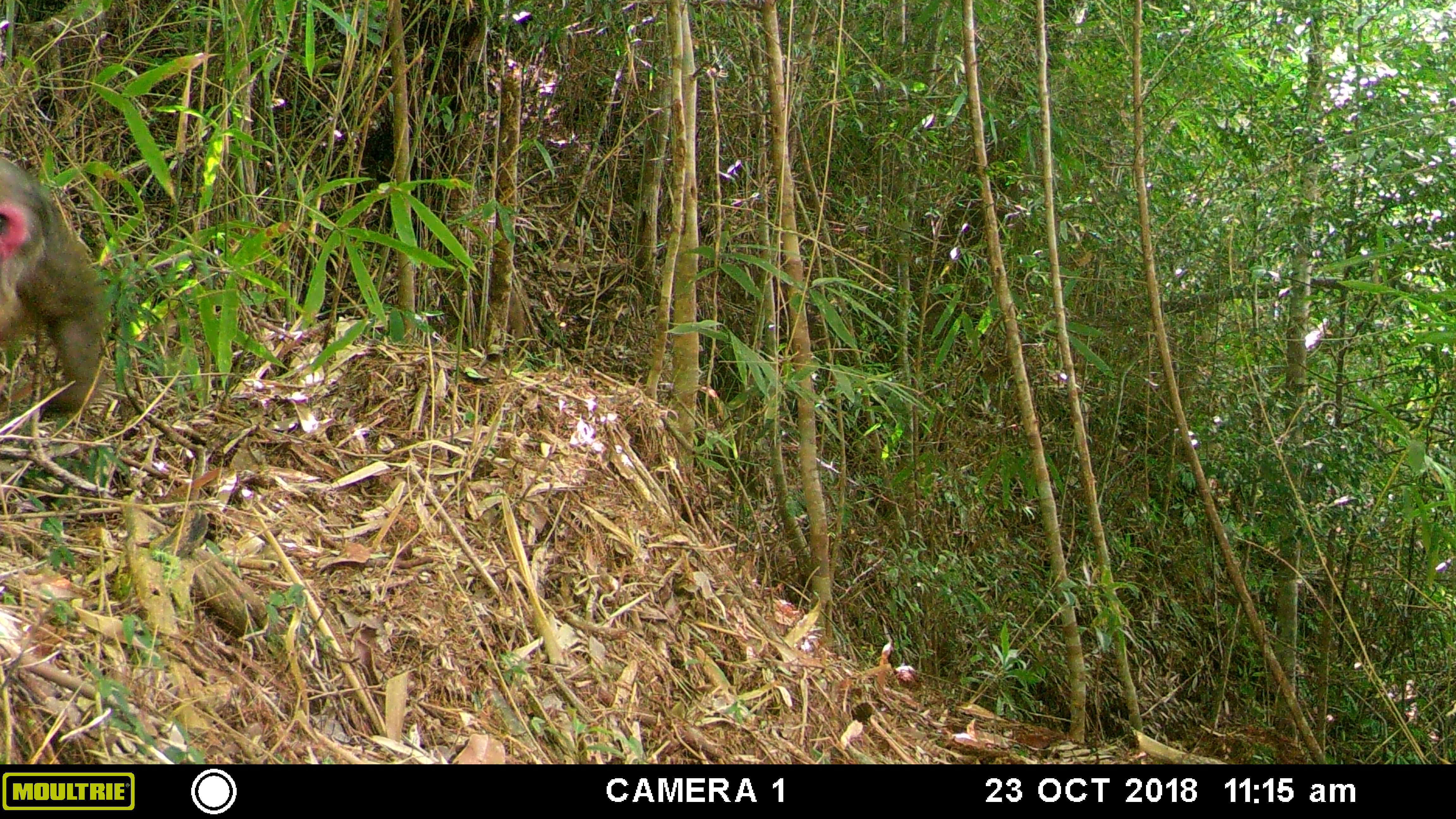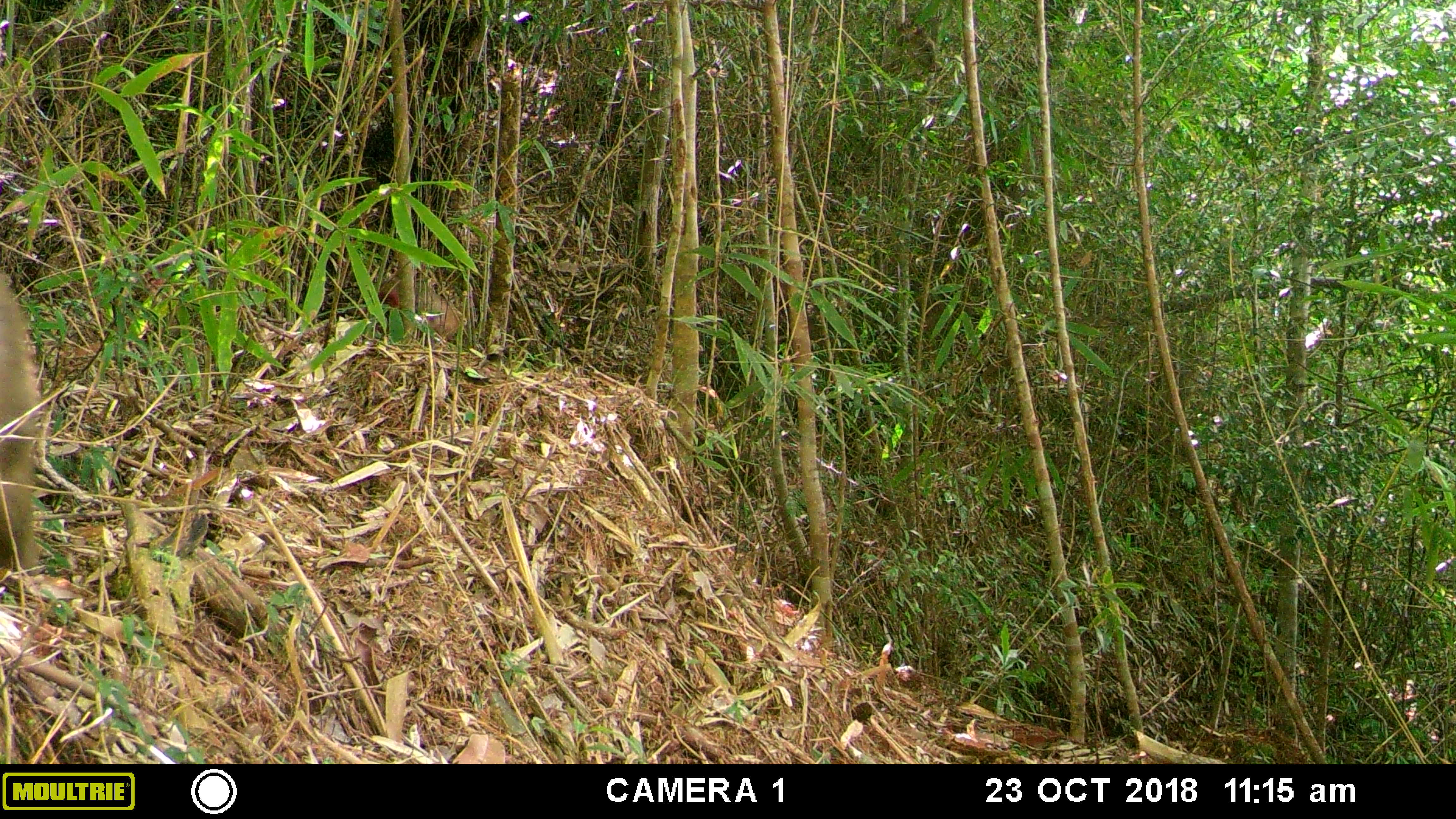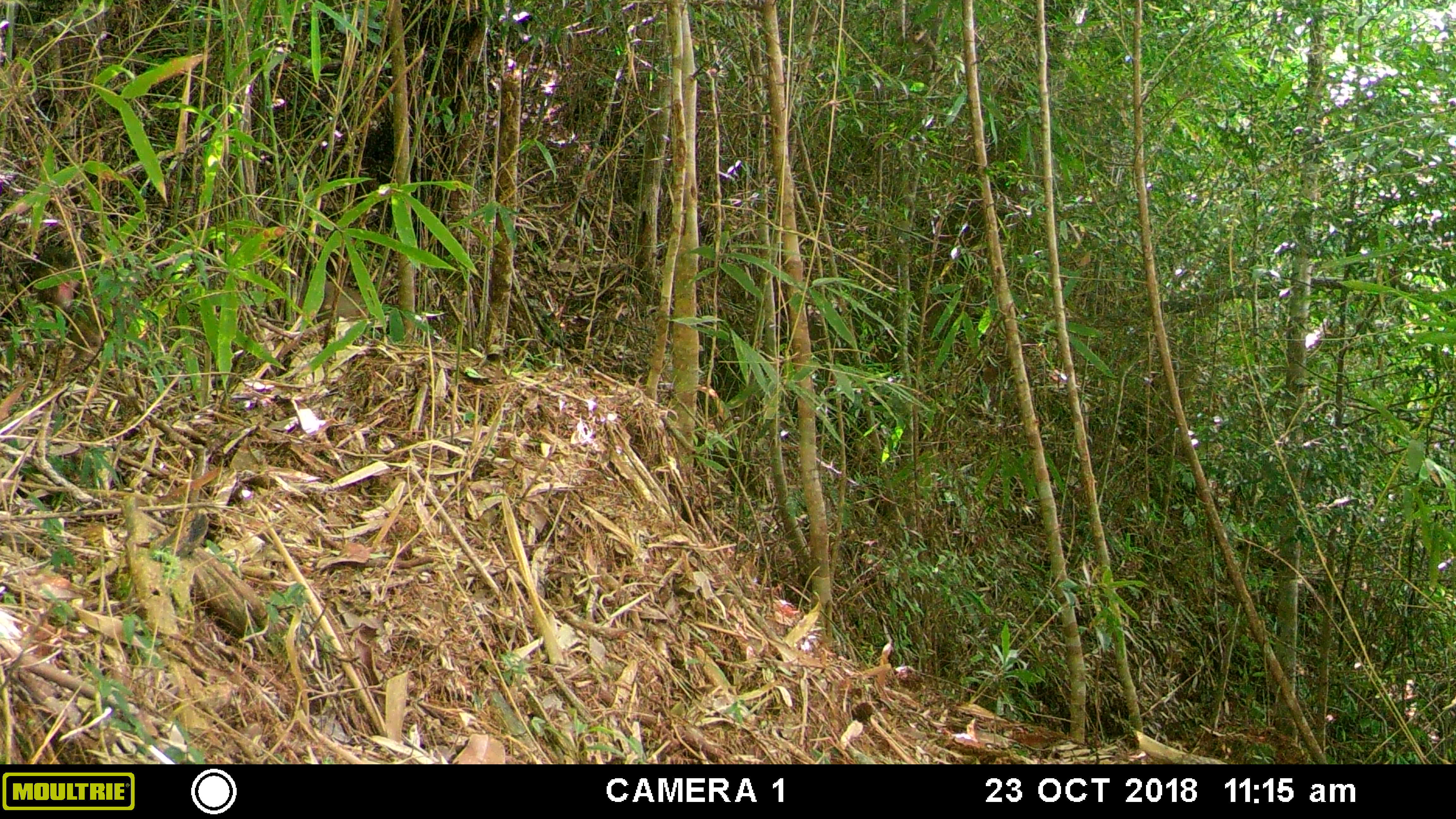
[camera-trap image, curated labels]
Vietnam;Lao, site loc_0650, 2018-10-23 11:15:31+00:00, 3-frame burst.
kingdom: Animalia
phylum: Chordata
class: Mammalia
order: Primates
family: Cercopithecidae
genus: Macaca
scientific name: Macaca arctoides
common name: stump-tailed macaque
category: stump tailed macaque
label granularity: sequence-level